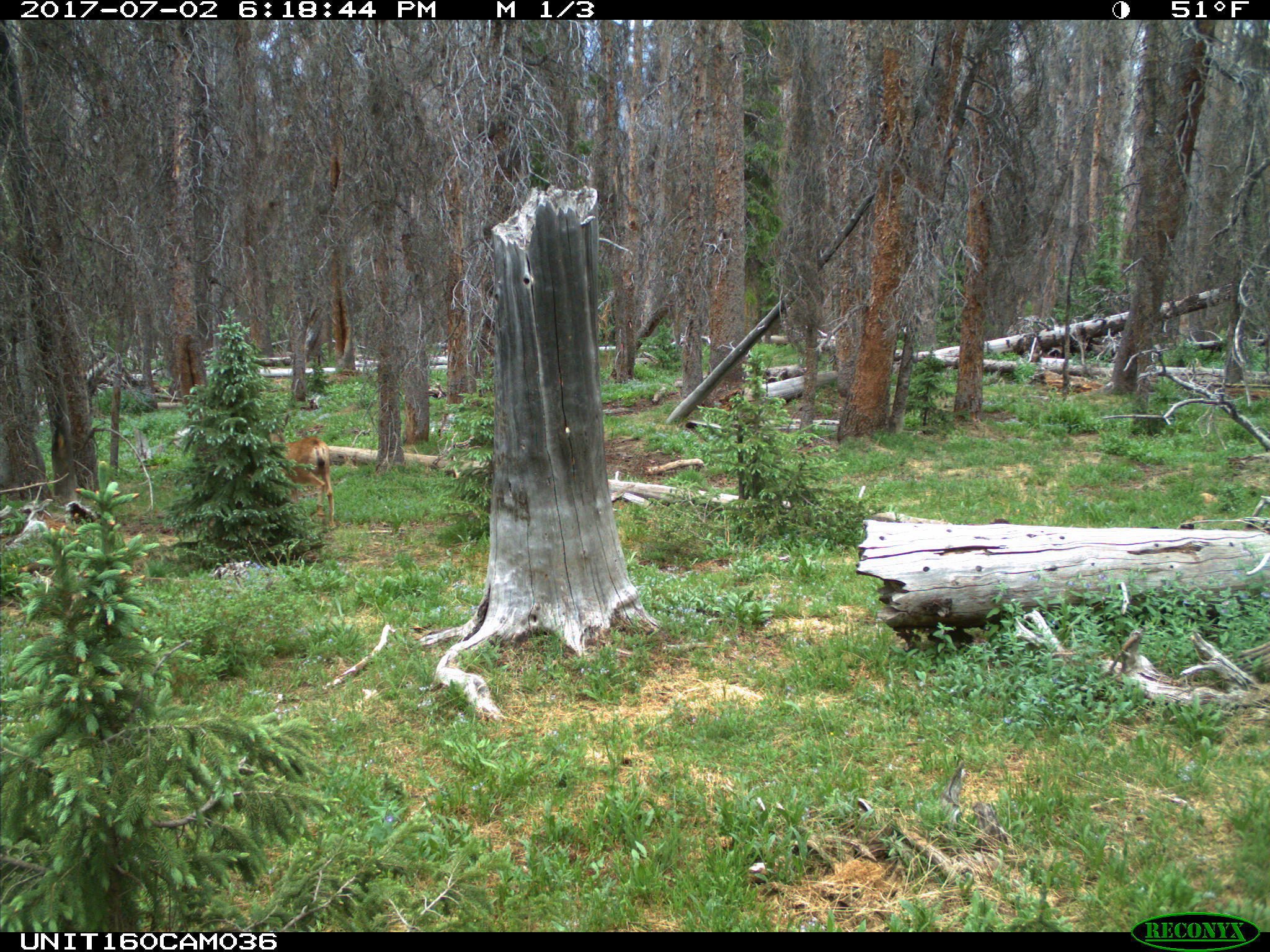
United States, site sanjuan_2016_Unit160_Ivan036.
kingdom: Animalia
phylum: Chordata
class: Mammalia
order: Artiodactyla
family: Cervidae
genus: Odocoileus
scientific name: Odocoileus hemionus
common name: mule deer